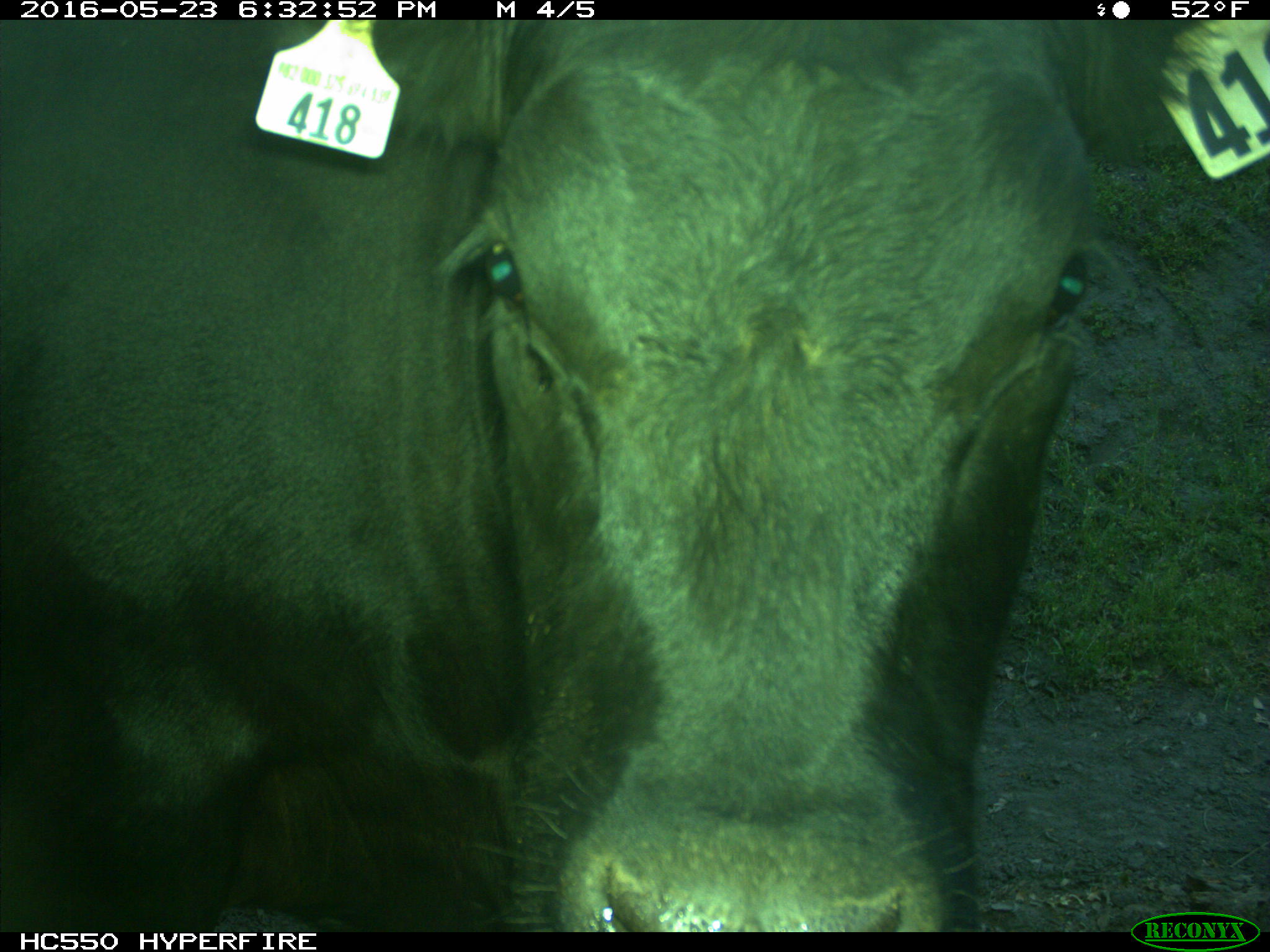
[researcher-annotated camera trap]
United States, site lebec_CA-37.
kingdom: Animalia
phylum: Chordata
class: Mammalia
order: Artiodactyla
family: Bovidae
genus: Bos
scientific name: Bos taurus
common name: domestic cow